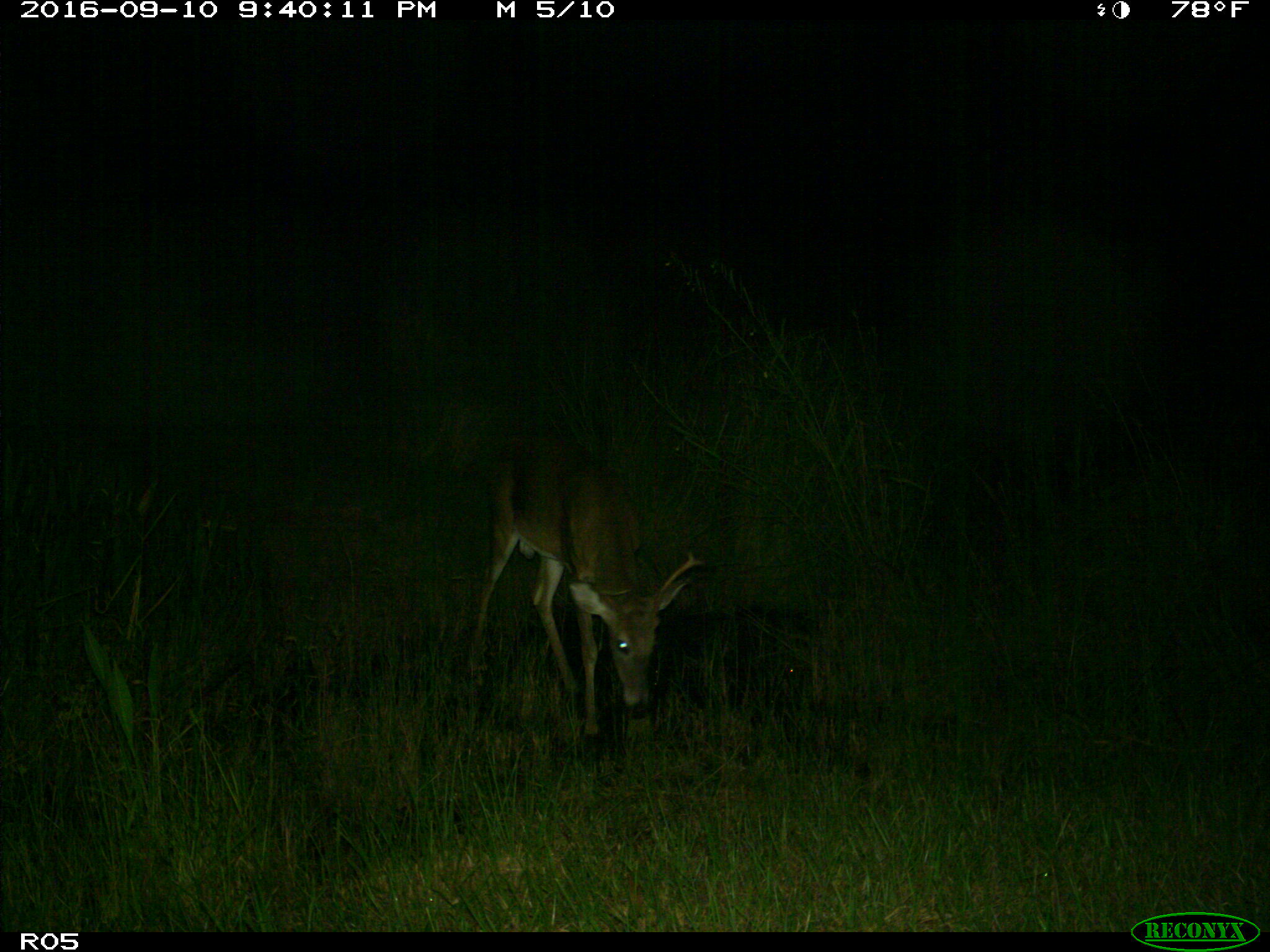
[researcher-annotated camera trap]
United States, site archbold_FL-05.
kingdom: Animalia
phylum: Chordata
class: Mammalia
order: Artiodactyla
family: Cervidae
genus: Odocoileus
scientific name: Odocoileus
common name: deer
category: unidentified deer